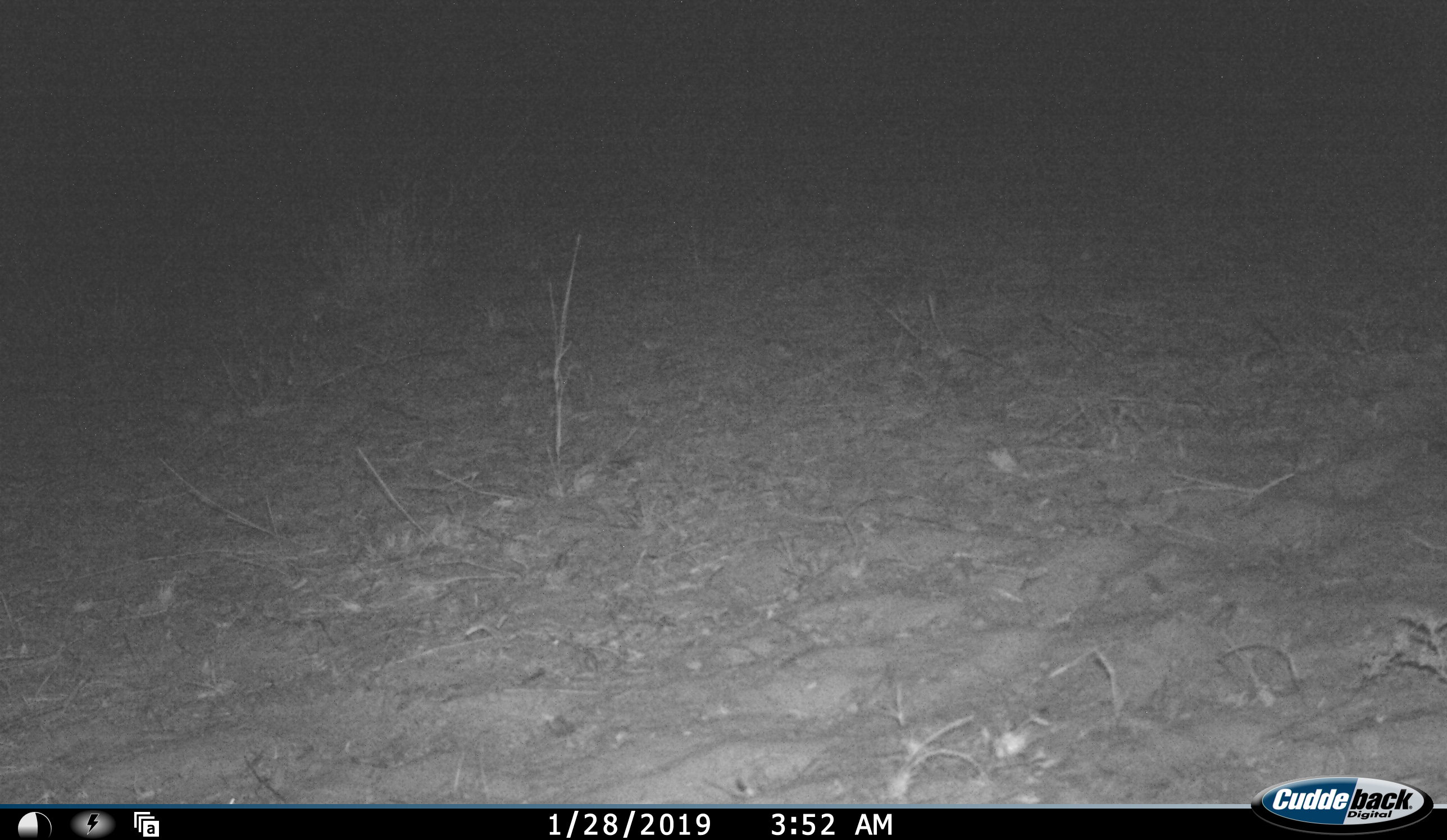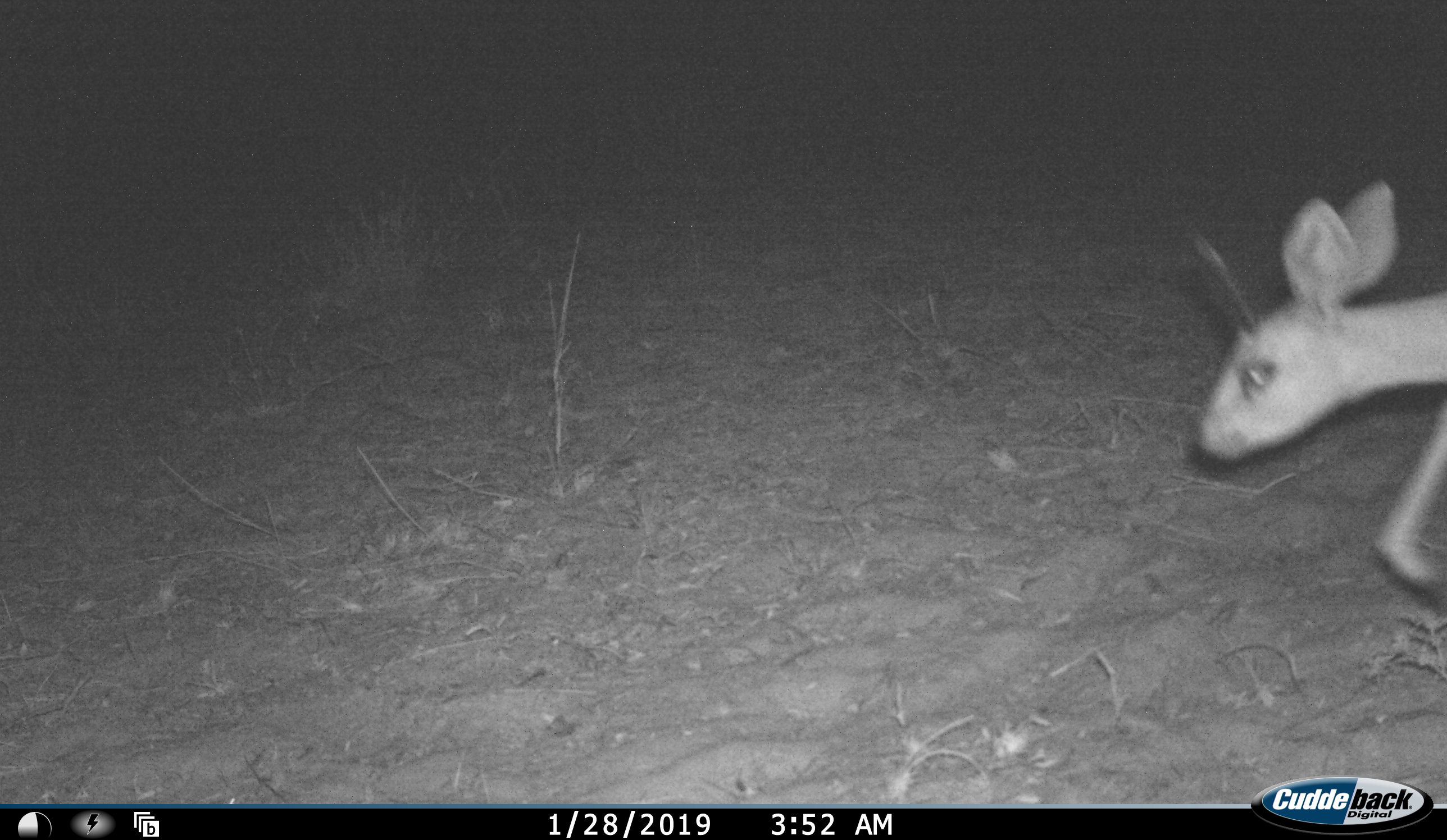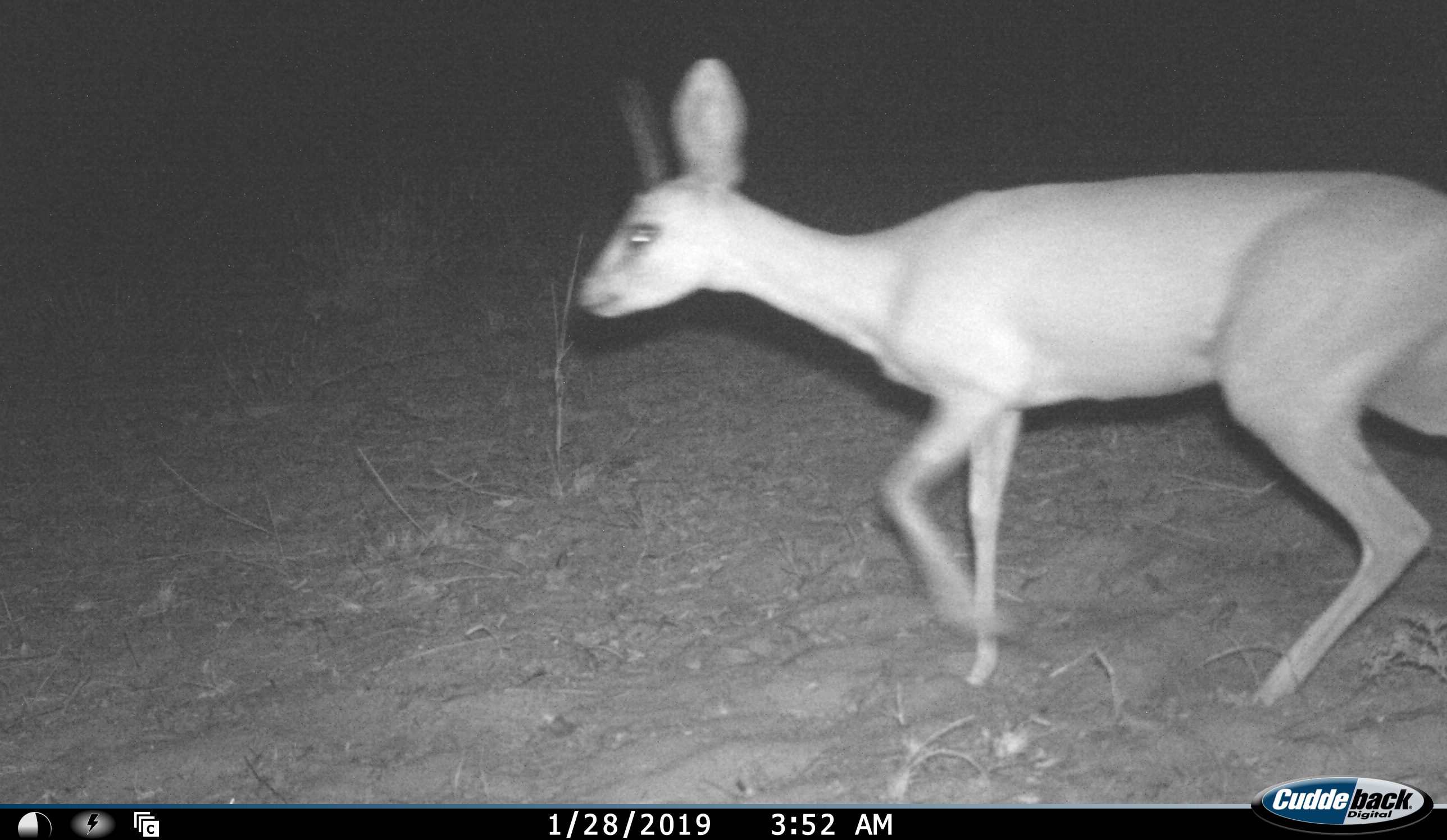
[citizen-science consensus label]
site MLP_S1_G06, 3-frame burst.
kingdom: Animalia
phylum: Chordata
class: Mammalia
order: Artiodactyla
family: Bovidae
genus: Raphicerus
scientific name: Raphicerus campestris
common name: steenbok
Steenbok (Raphicerus campestris), count 1. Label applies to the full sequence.